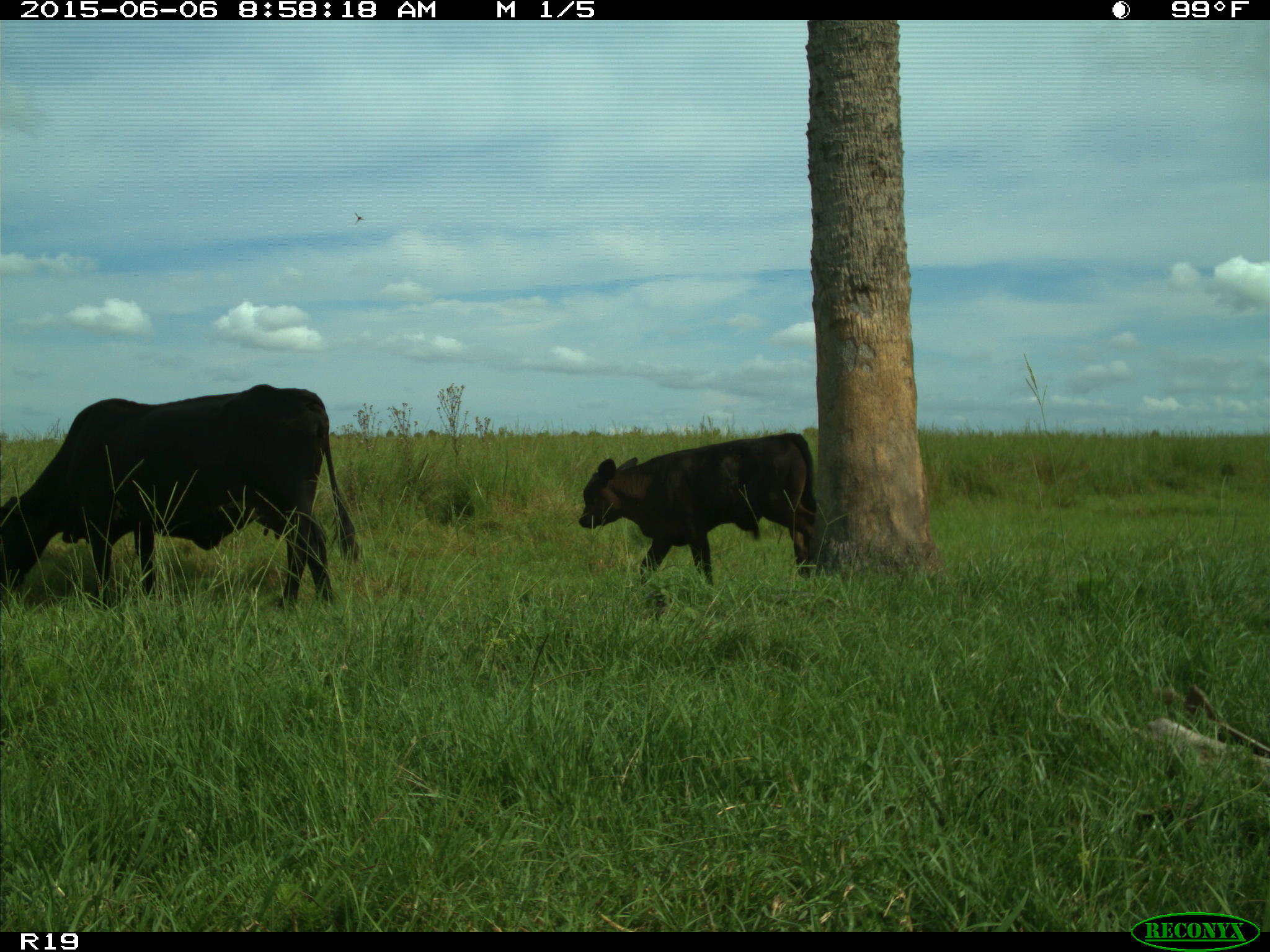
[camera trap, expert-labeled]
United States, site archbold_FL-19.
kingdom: Animalia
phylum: Chordata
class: Mammalia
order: Artiodactyla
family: Bovidae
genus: Bos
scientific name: Bos taurus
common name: domestic cow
Bos taurus (domestic cow).